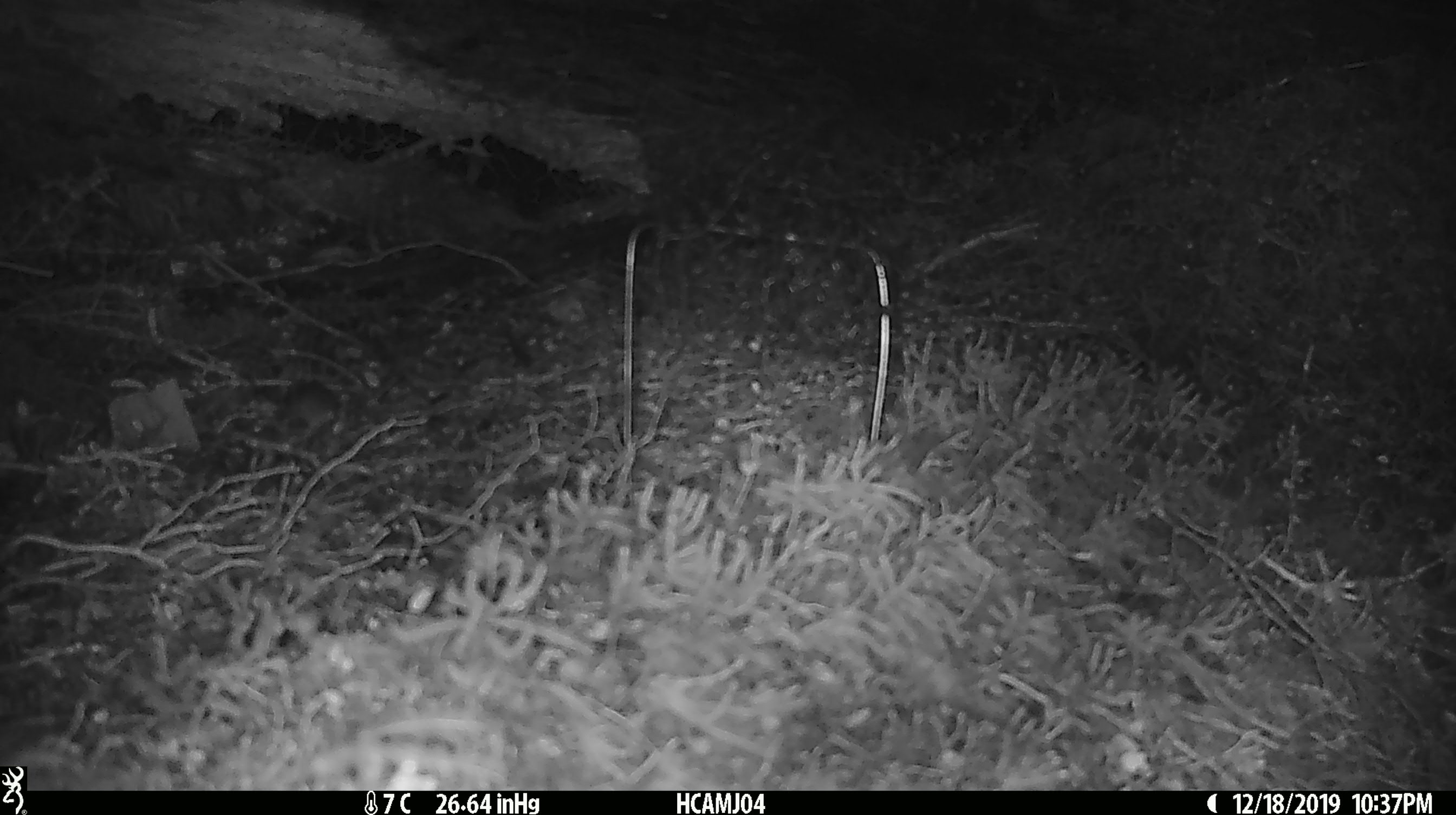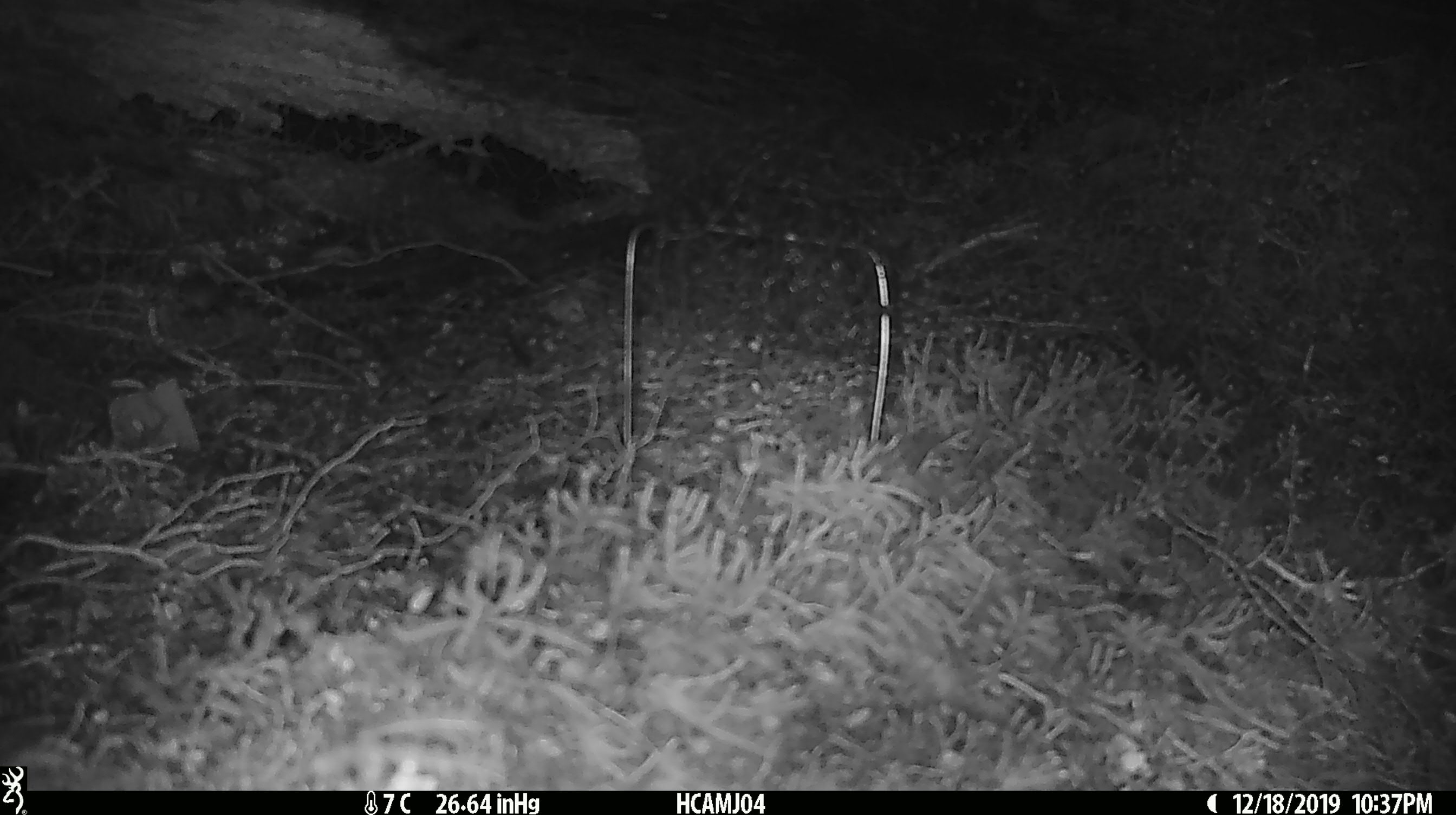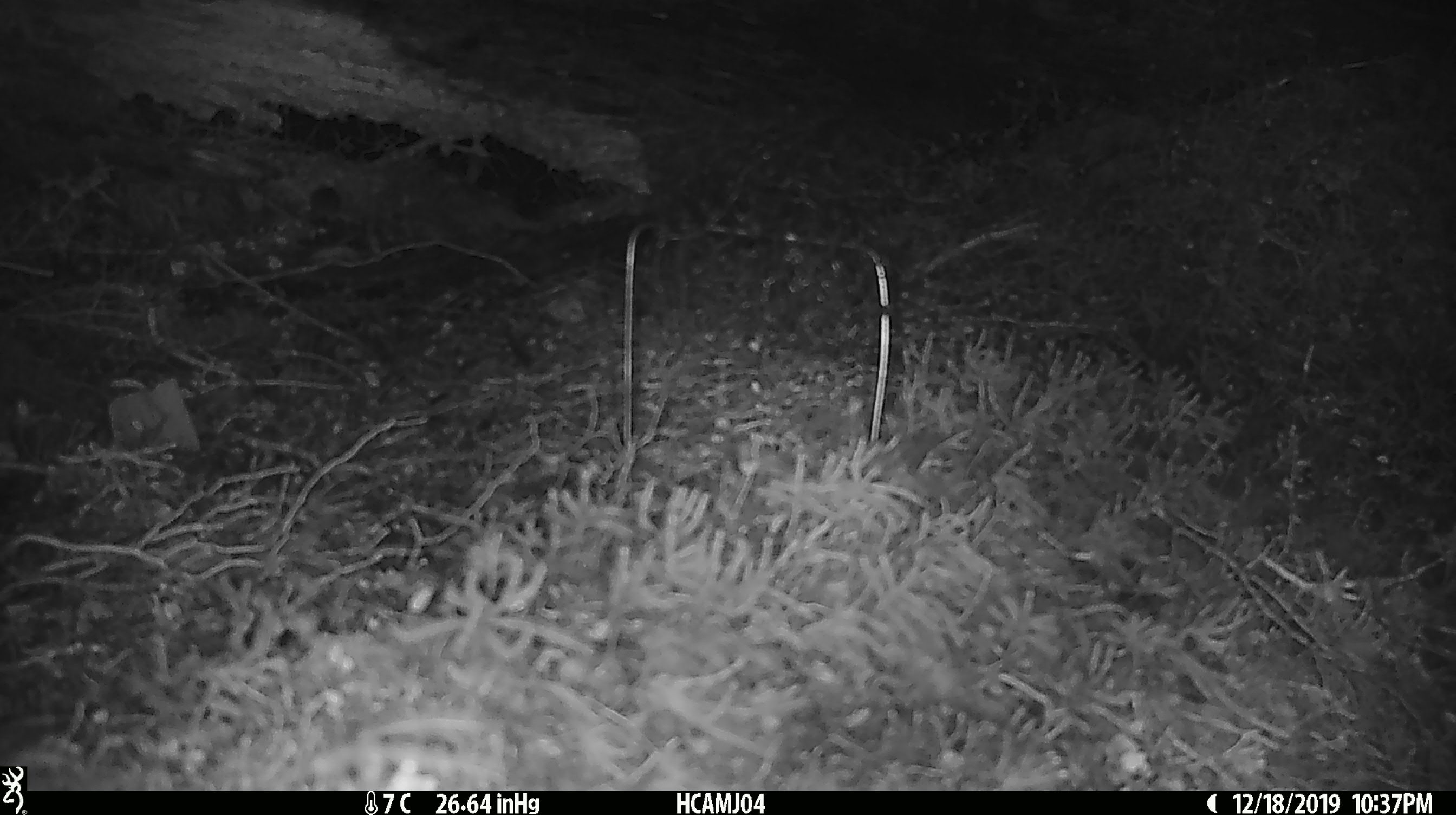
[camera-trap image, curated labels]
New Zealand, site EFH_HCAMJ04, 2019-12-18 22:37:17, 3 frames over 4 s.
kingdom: Animalia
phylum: Chordata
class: Mammalia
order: Rodentia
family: Muridae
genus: Mus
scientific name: Mus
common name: mouse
Mouse (Mus).